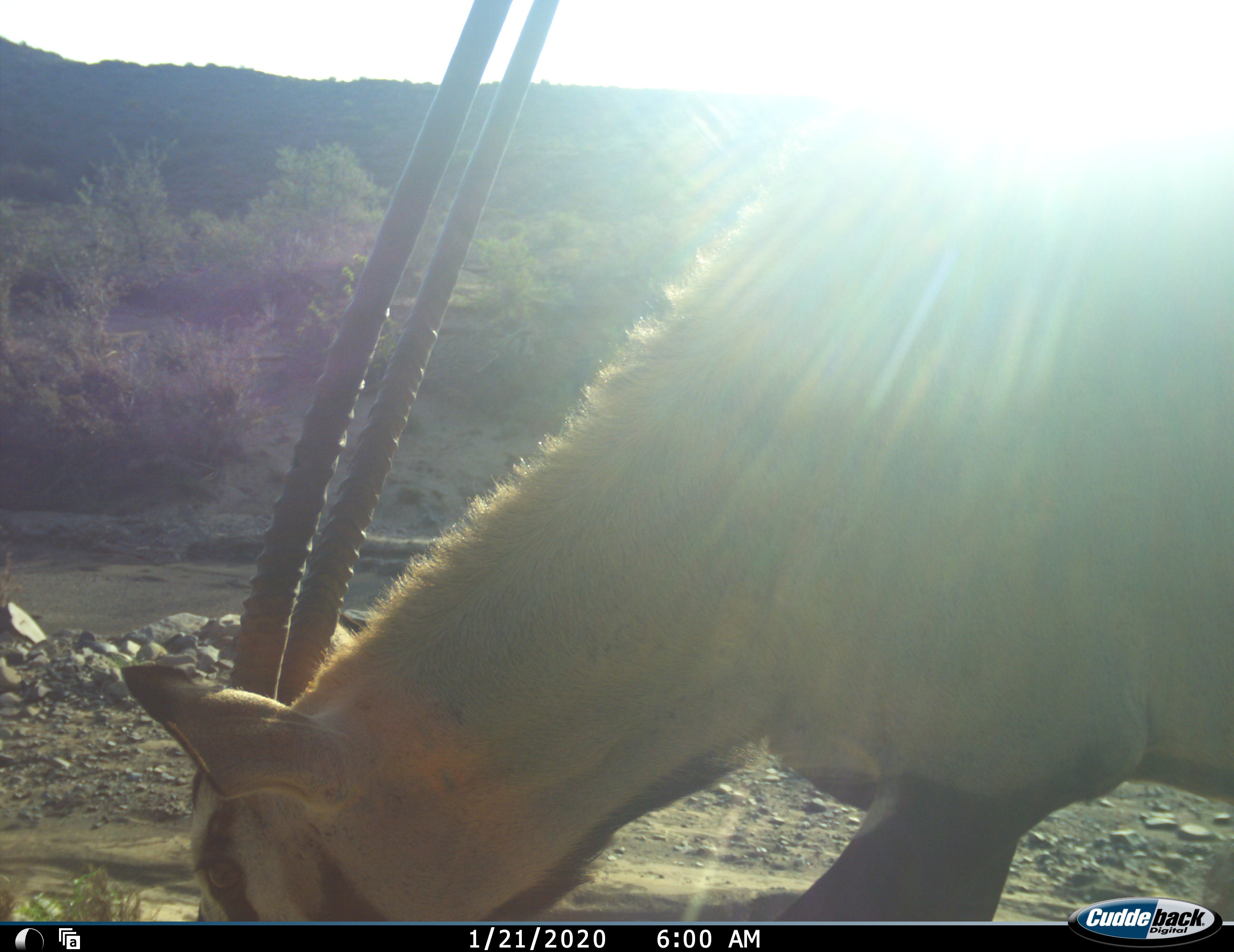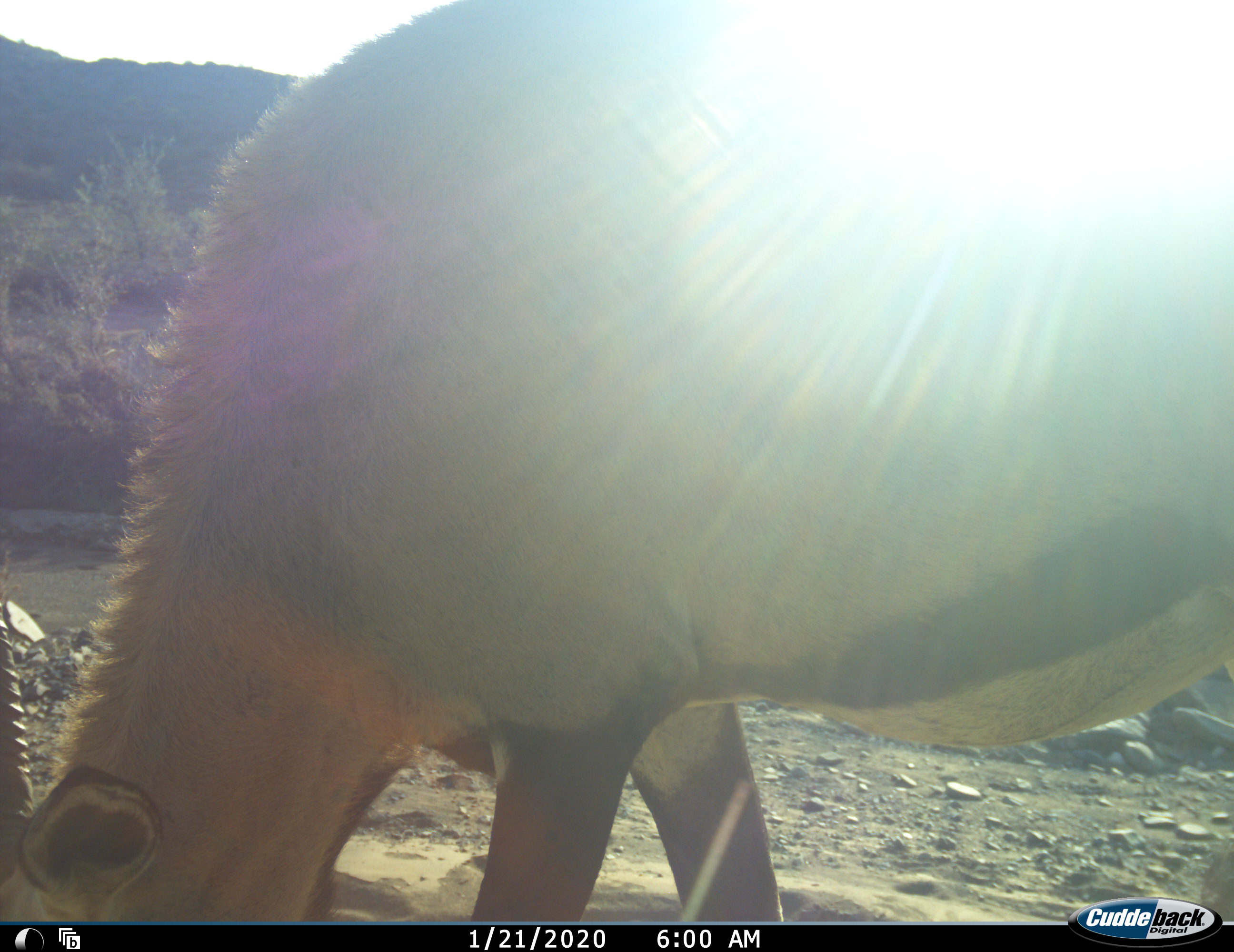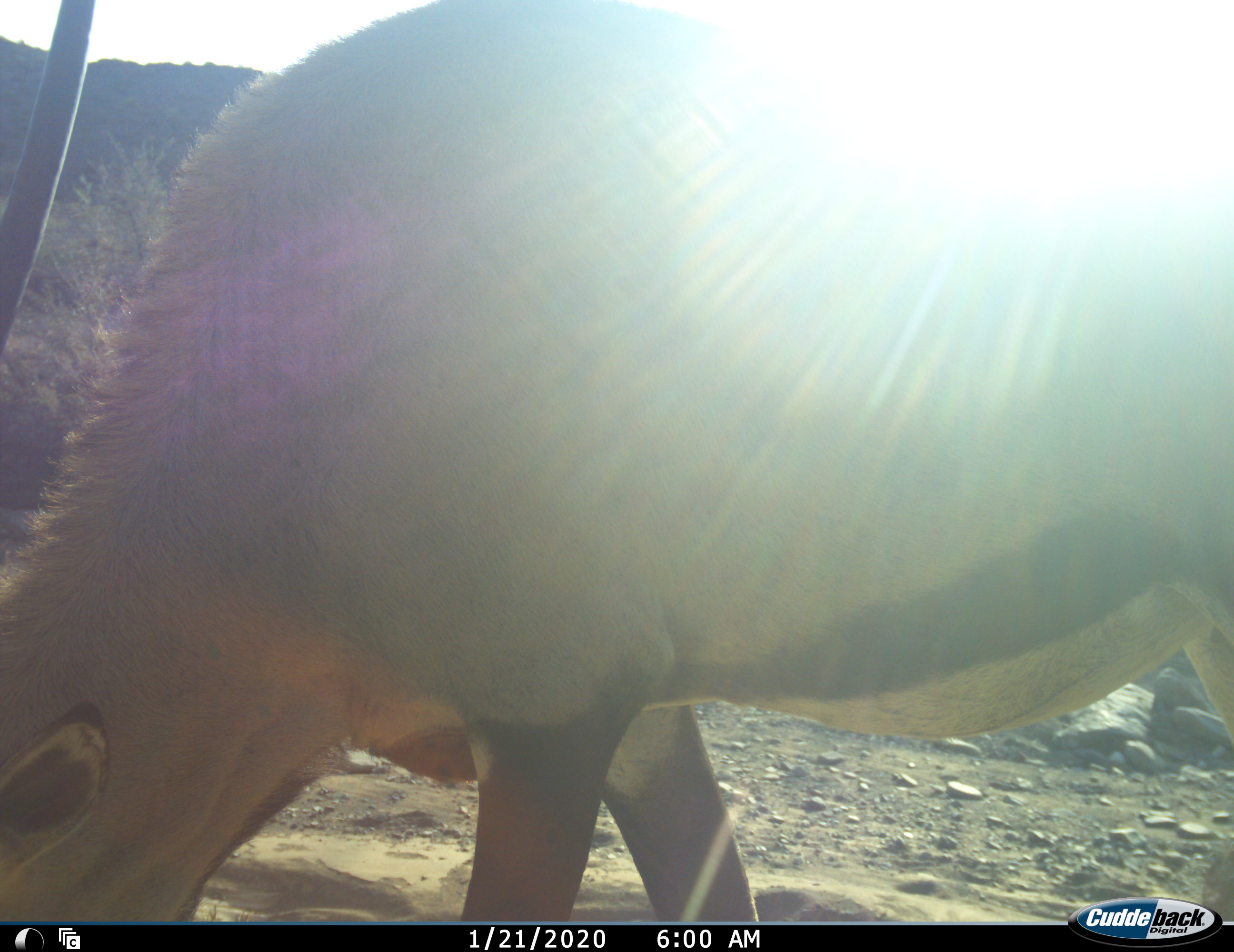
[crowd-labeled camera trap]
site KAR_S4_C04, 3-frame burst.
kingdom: Animalia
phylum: Chordata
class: Mammalia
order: Artiodactyla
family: Bovidae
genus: Oryx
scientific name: Oryx gazella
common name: gemsbok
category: oryx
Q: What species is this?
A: Oryx (gemsbok) (Oryx gazella).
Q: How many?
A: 1.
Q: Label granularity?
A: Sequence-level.